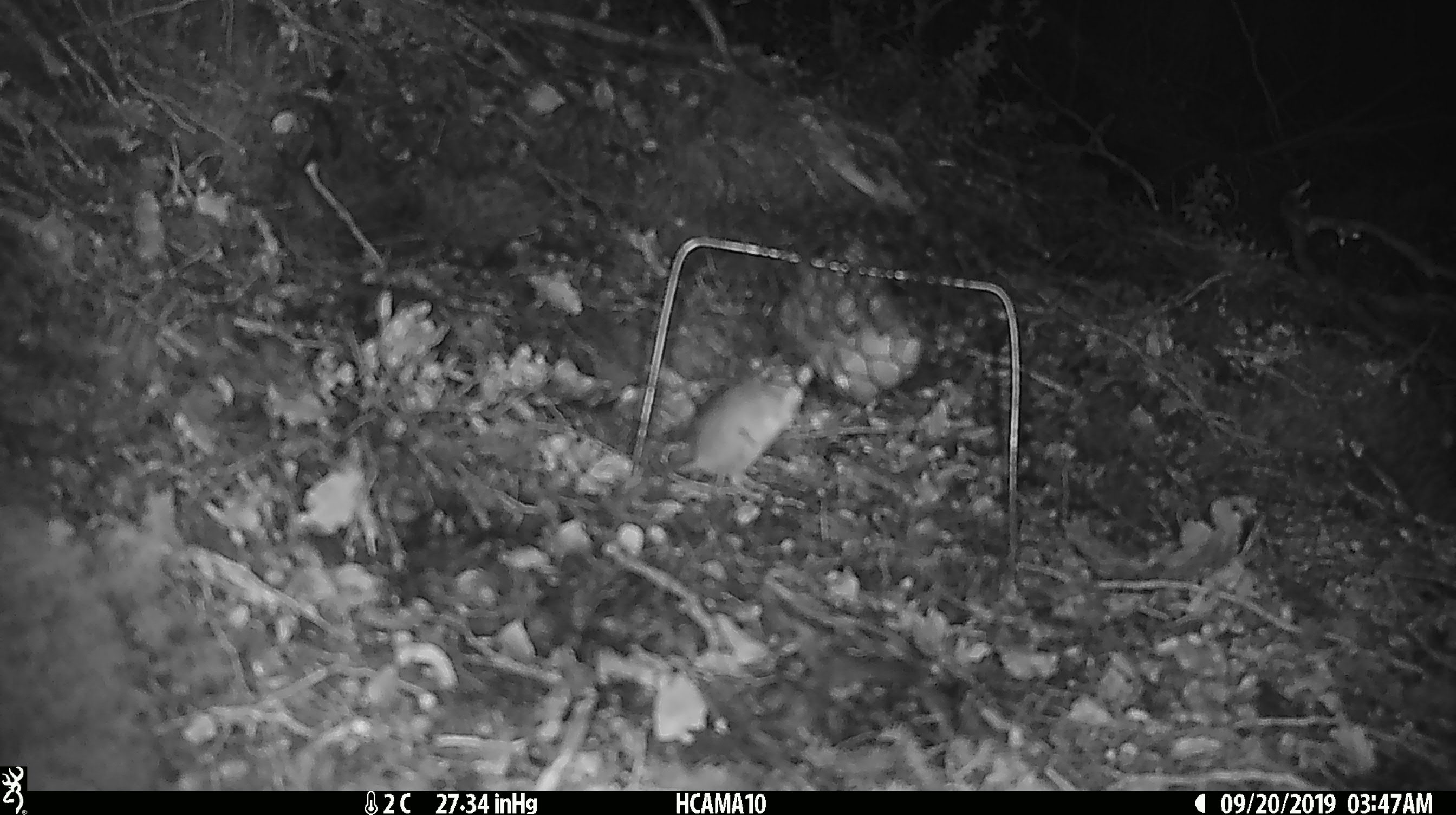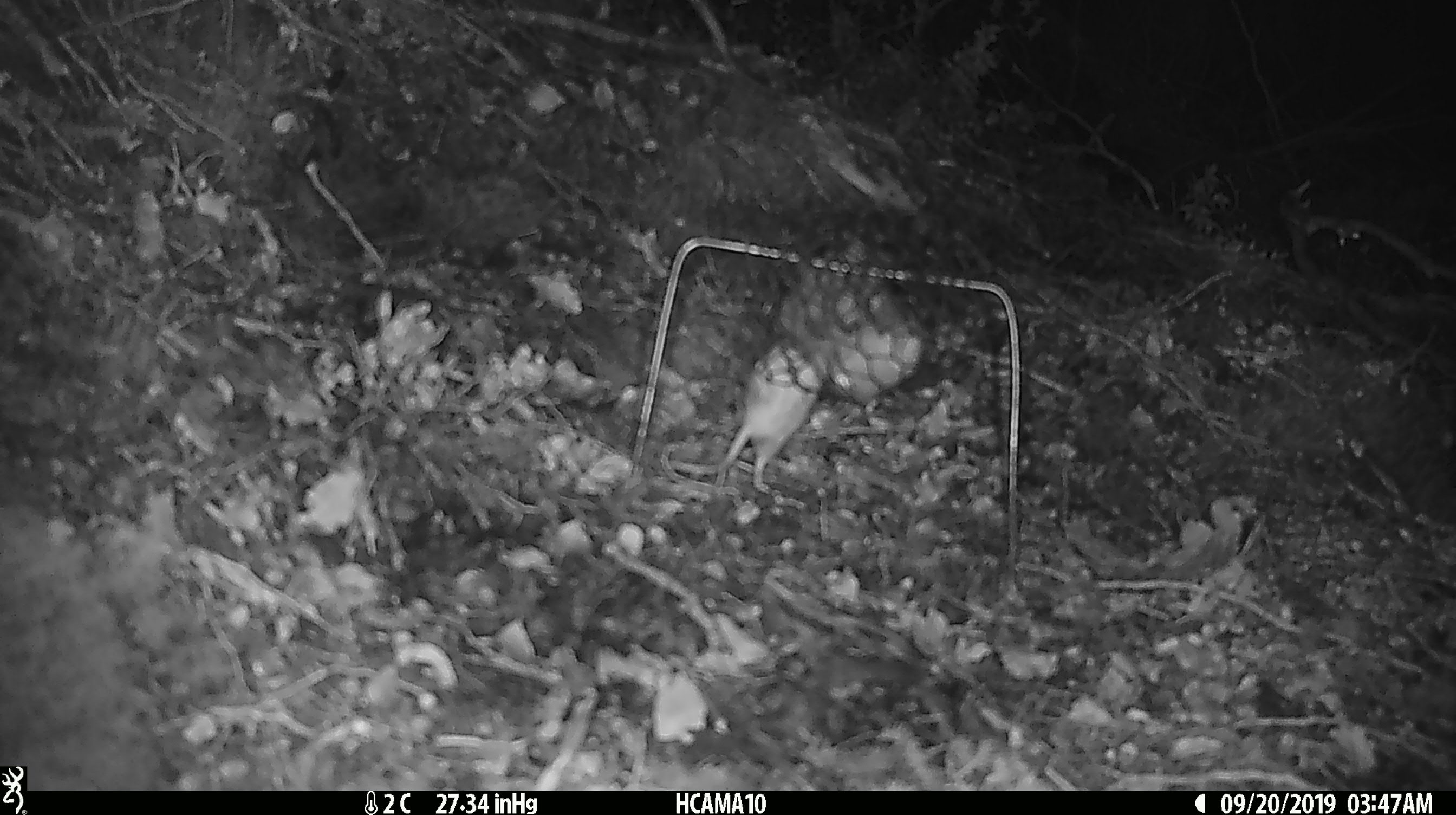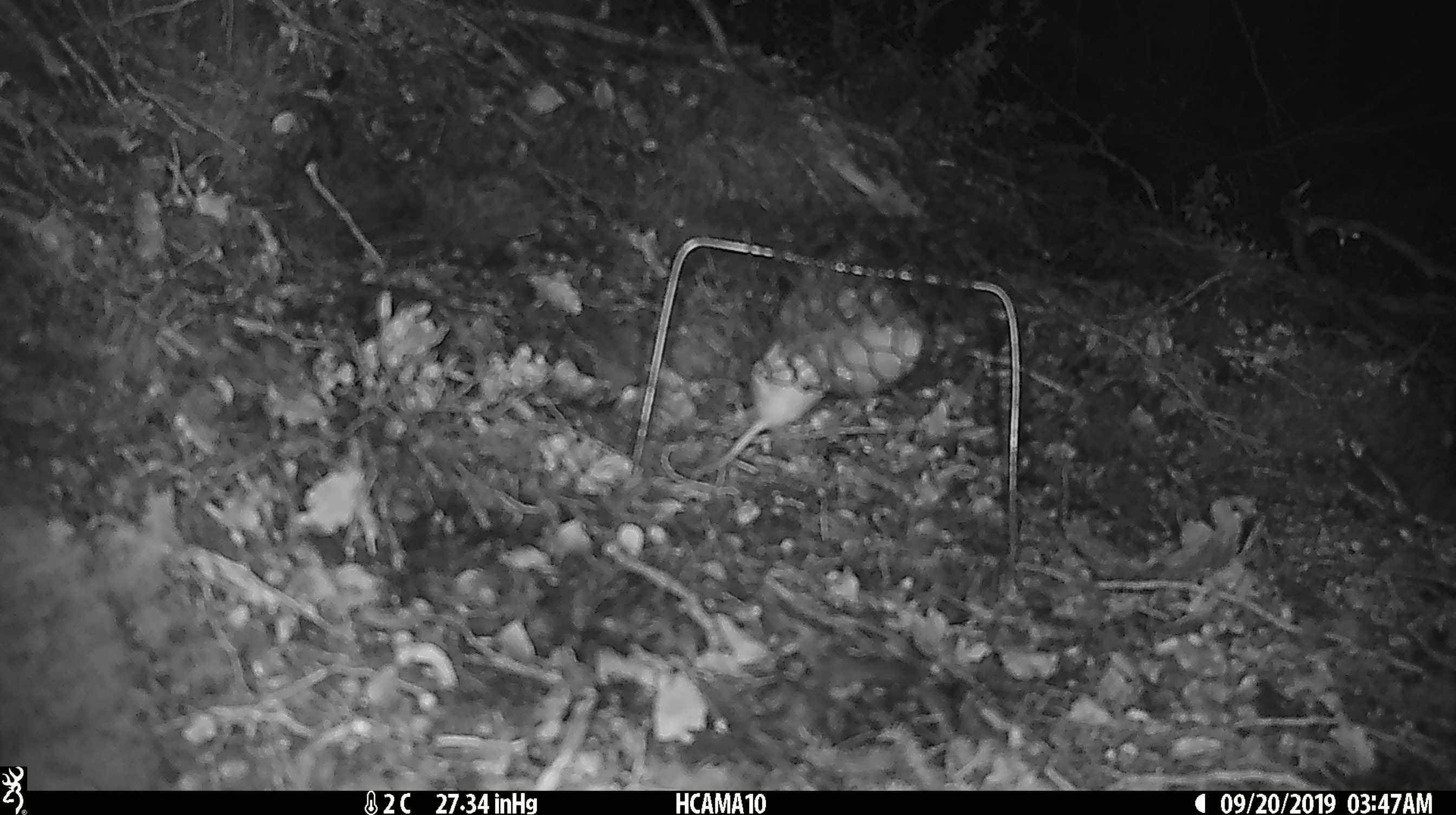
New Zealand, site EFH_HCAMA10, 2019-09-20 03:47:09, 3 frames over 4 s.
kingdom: Animalia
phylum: Chordata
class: Mammalia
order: Rodentia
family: Muridae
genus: Mus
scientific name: Mus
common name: mouse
Mouse (Mus).